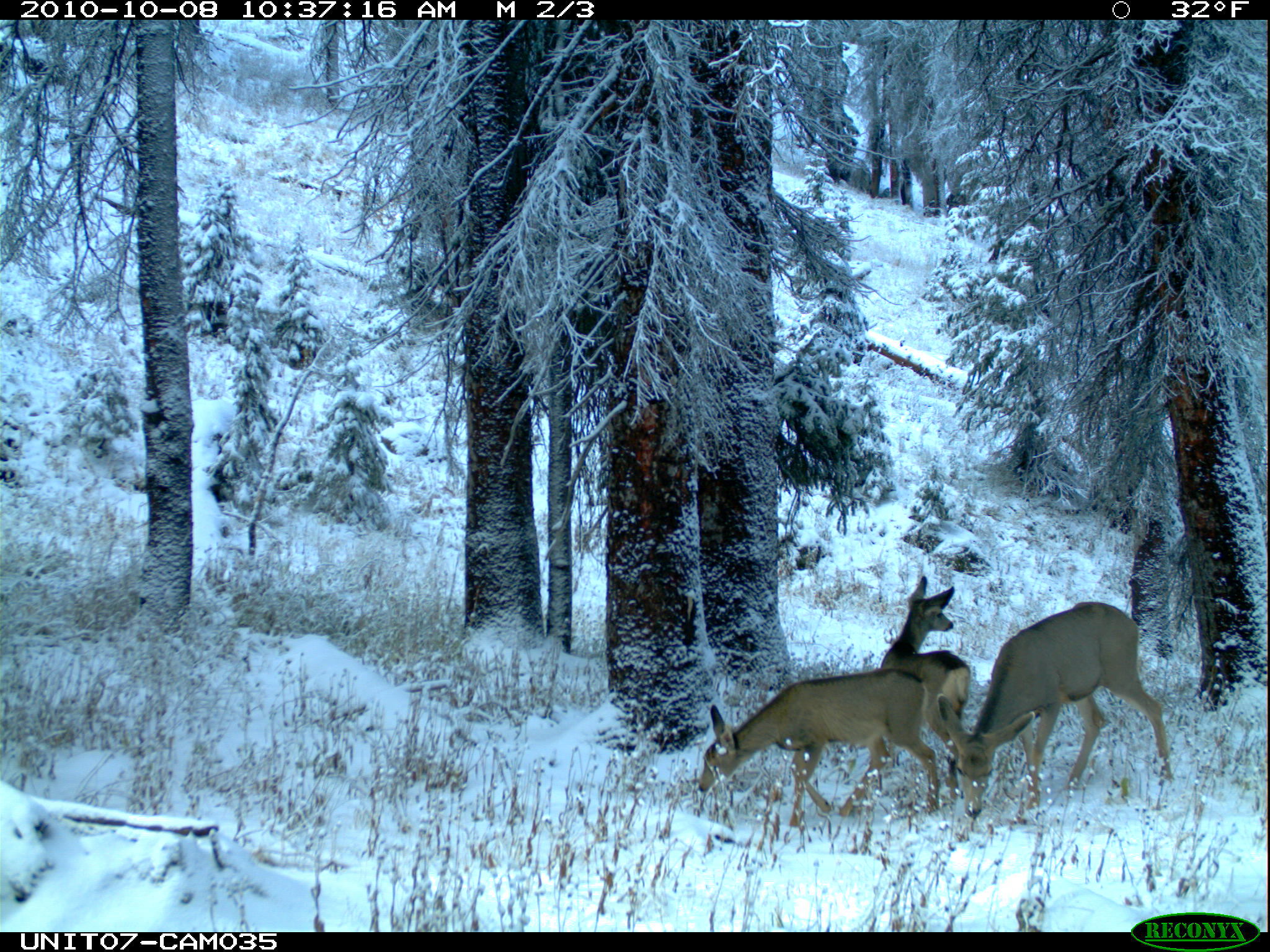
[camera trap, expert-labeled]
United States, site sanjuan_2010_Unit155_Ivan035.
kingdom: Animalia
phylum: Chordata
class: Mammalia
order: Artiodactyla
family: Cervidae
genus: Odocoileus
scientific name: Odocoileus hemionus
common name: mule deer